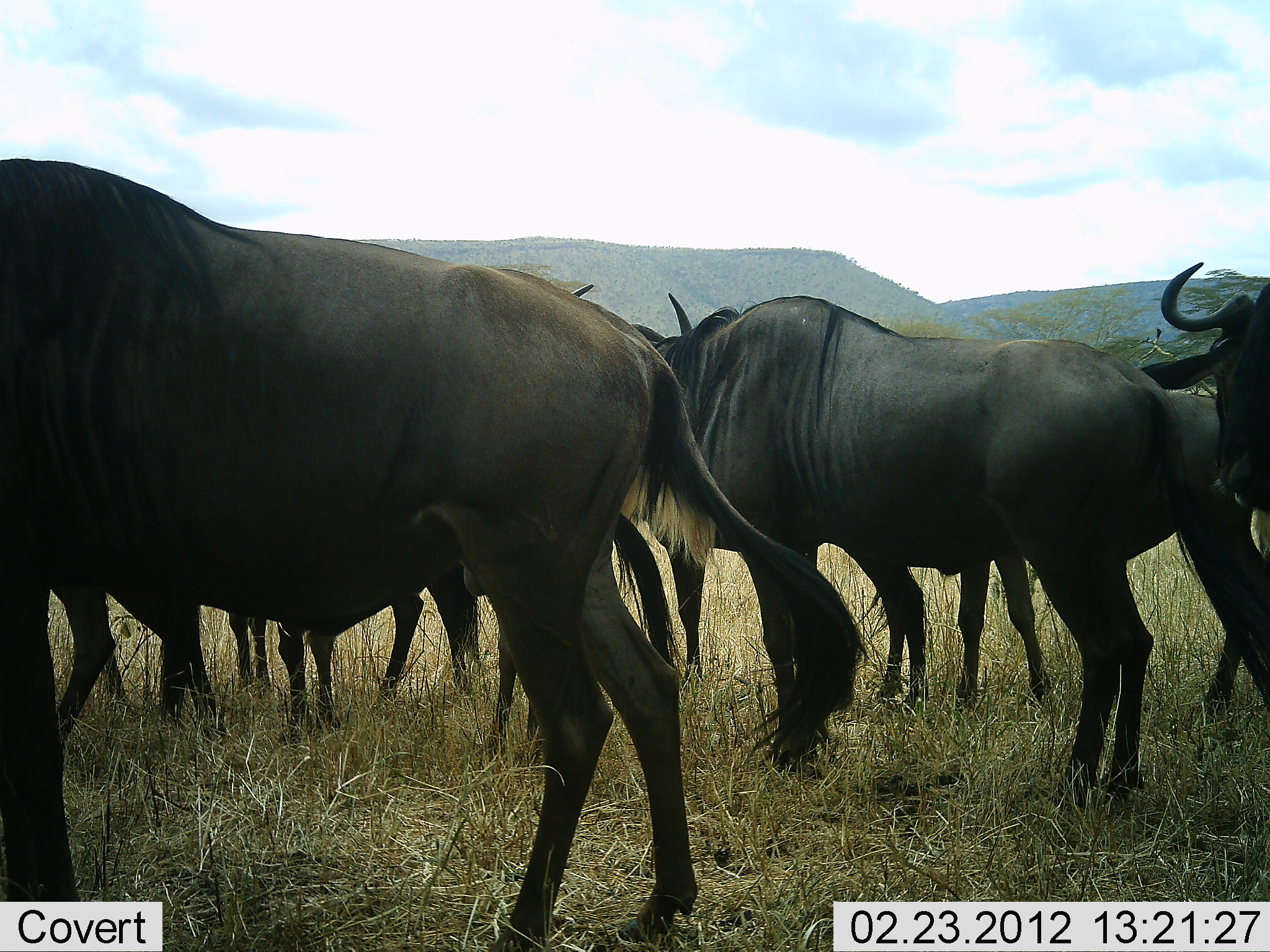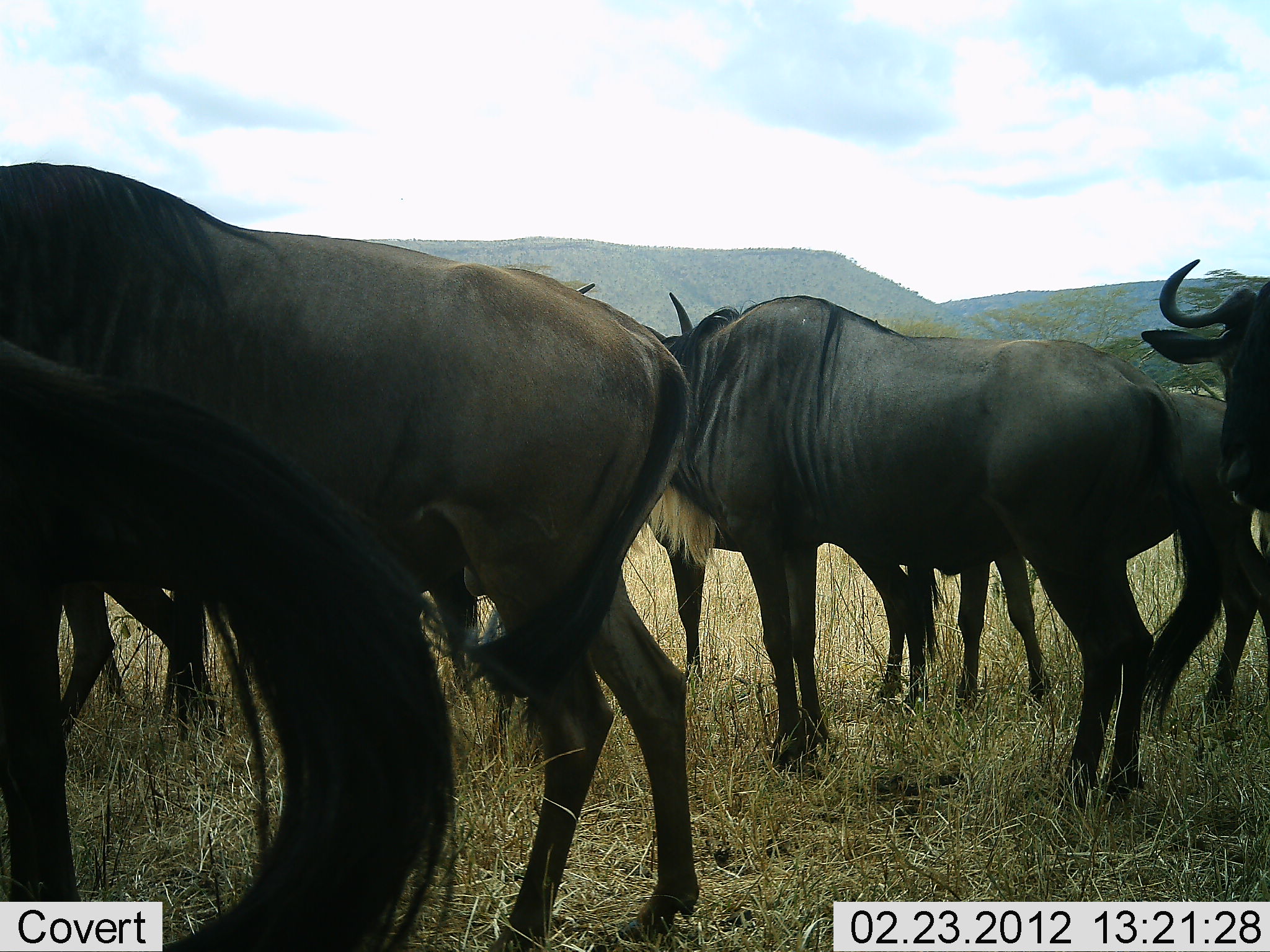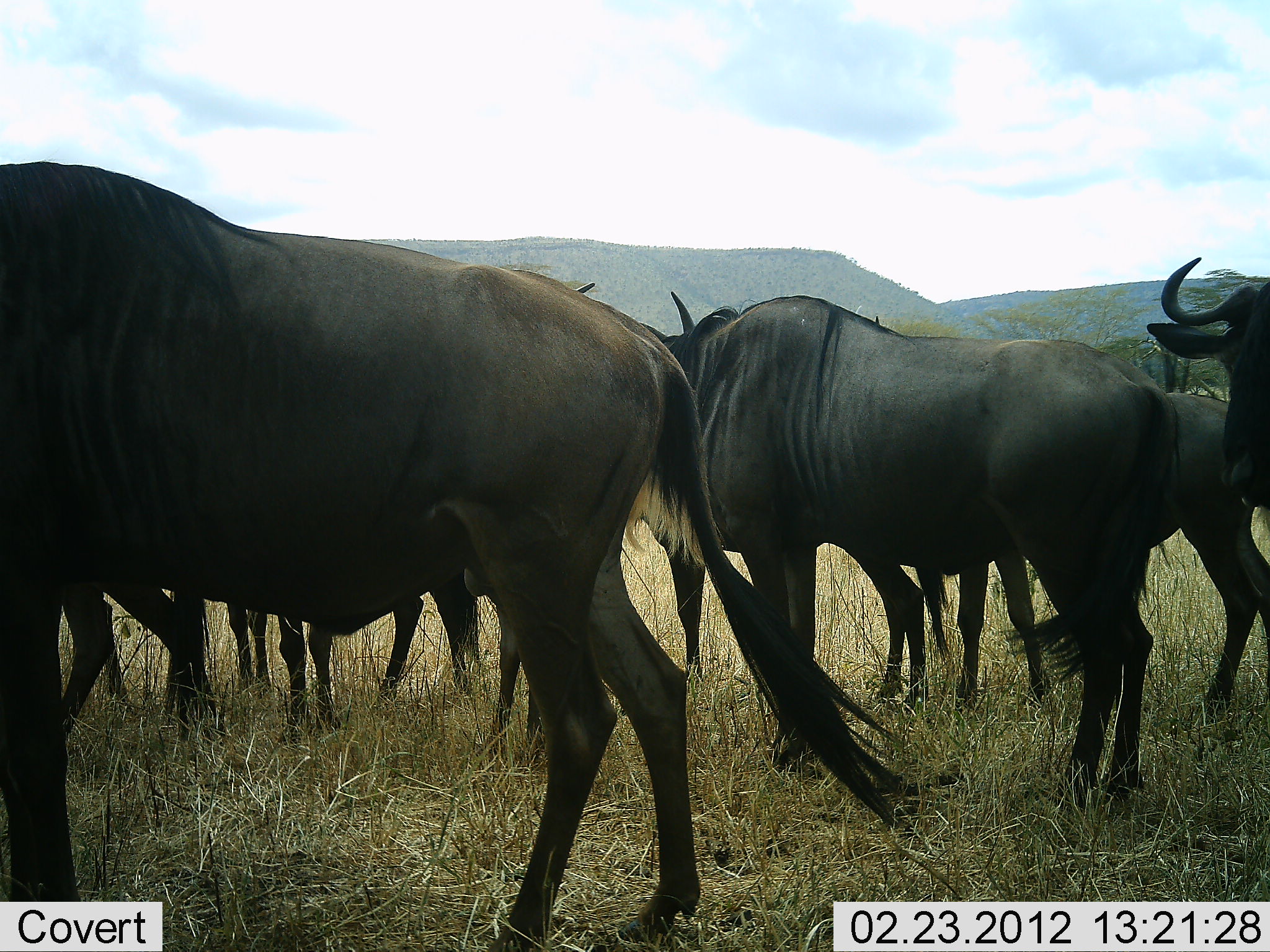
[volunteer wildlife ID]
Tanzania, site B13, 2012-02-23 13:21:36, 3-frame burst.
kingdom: Animalia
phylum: Chordata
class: Mammalia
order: Artiodactyla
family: Bovidae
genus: Connochaetes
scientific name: Connochaetes taurinus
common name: blue wildebeest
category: wildebeest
Wildebeest (blue wildebeest) (Connochaetes taurinus), count 8. Behavior (volunteer vote fractions): standing 89%, resting 11%, moving 6%, interacting 6%. Young present (vote fraction): 0%. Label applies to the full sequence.